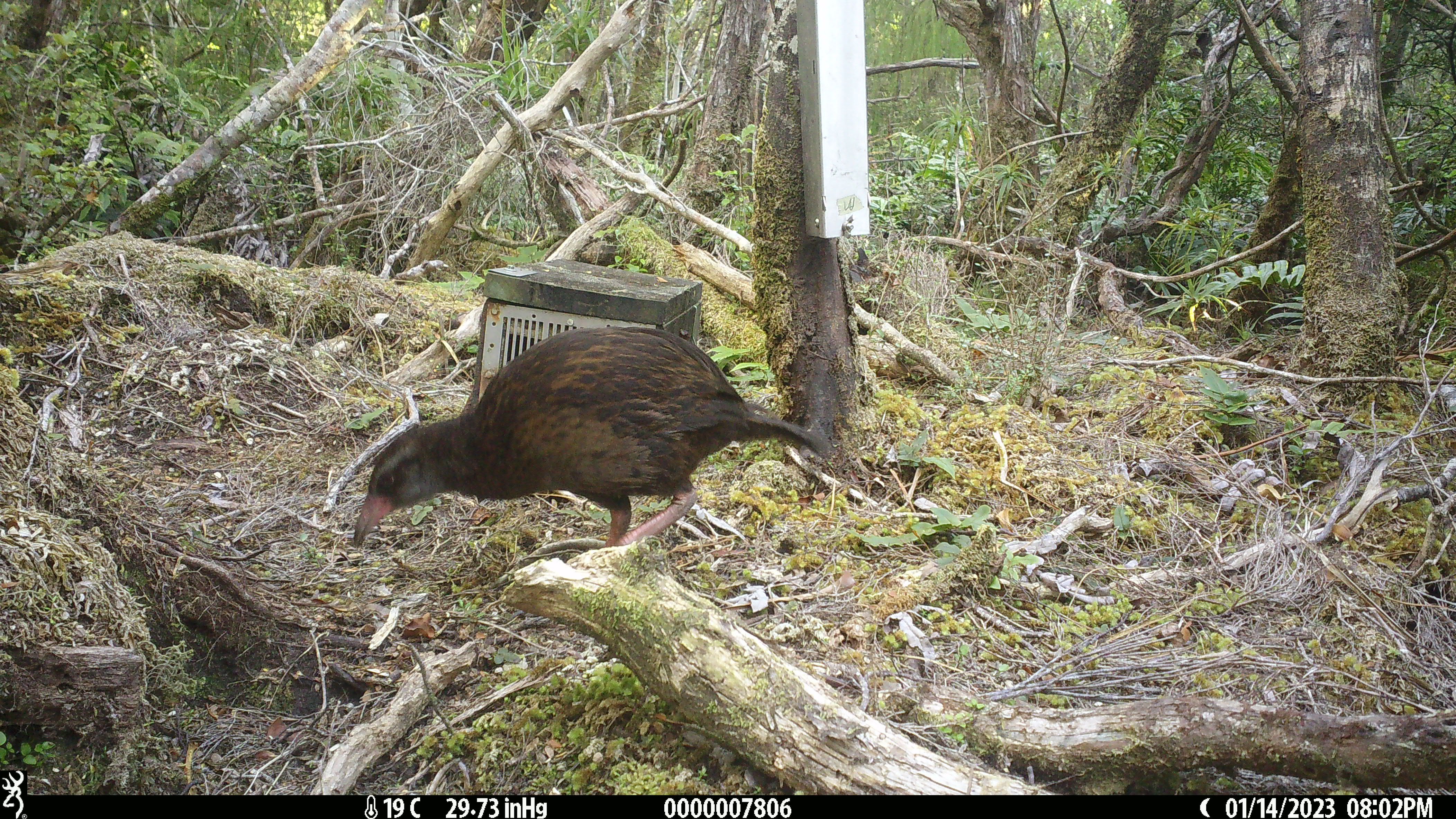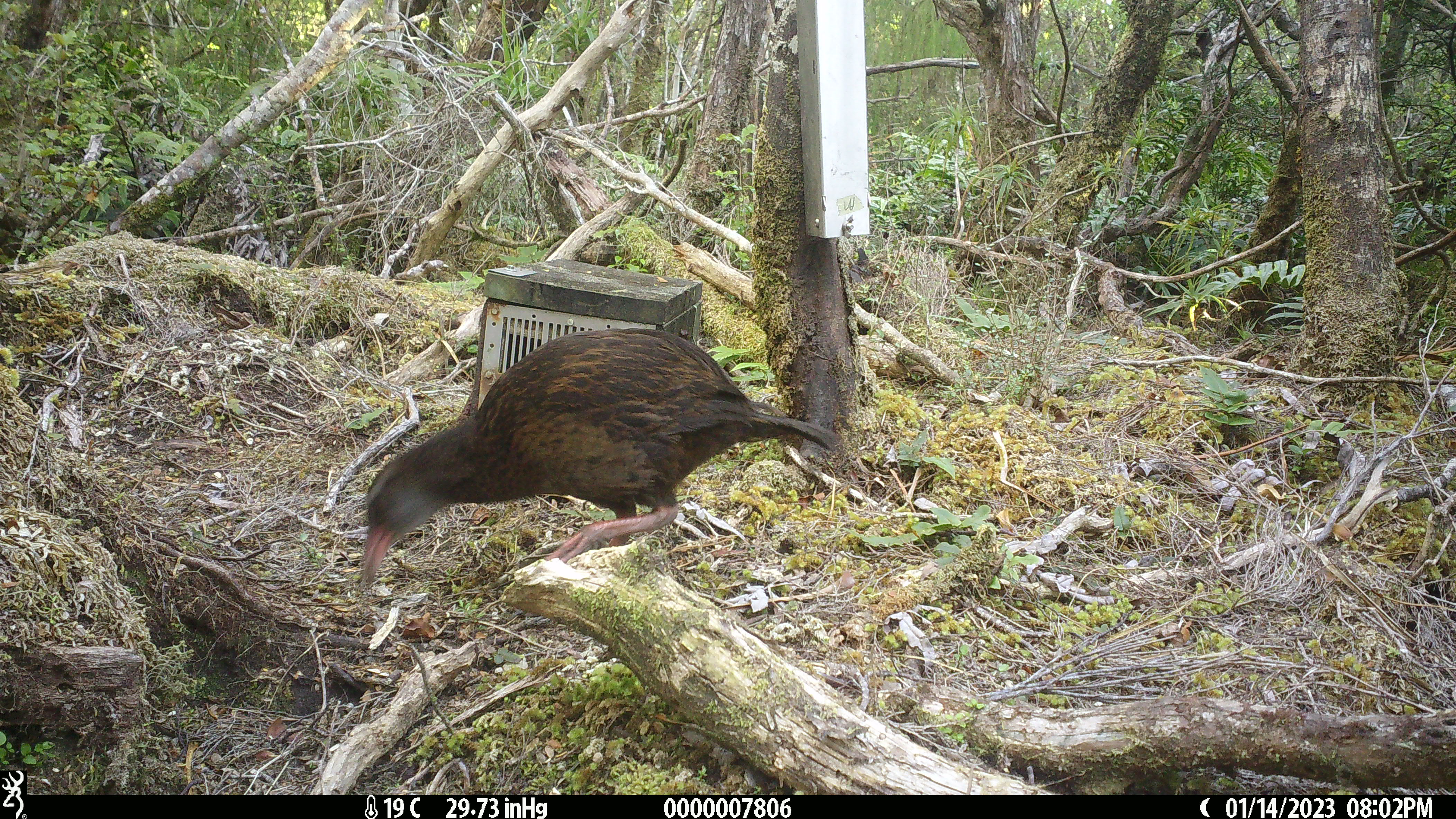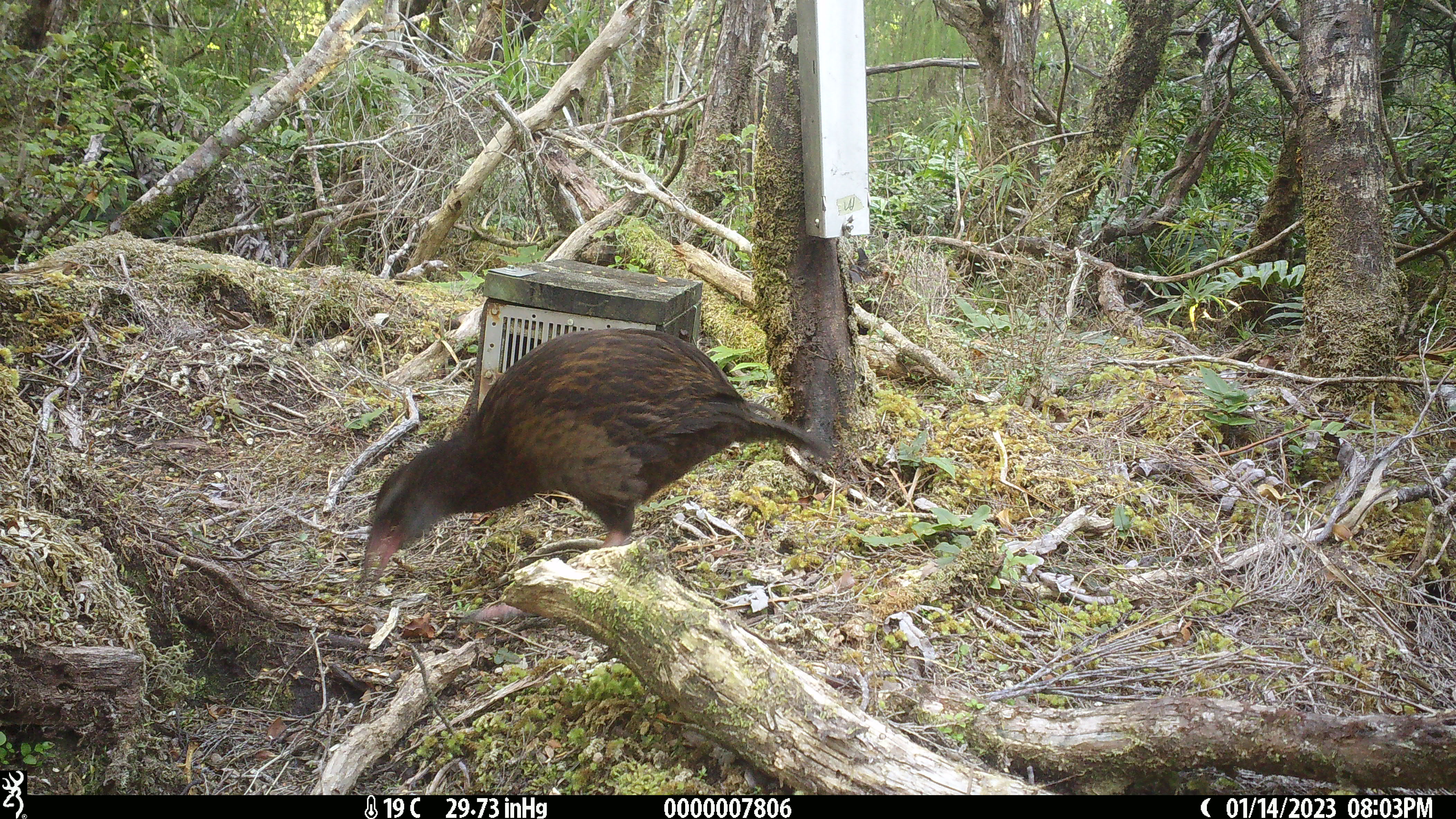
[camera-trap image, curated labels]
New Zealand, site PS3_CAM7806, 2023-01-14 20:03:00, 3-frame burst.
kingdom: Animalia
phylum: Chordata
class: Aves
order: Gruiformes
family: Rallidae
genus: Gallirallus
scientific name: Gallirallus australis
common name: weka